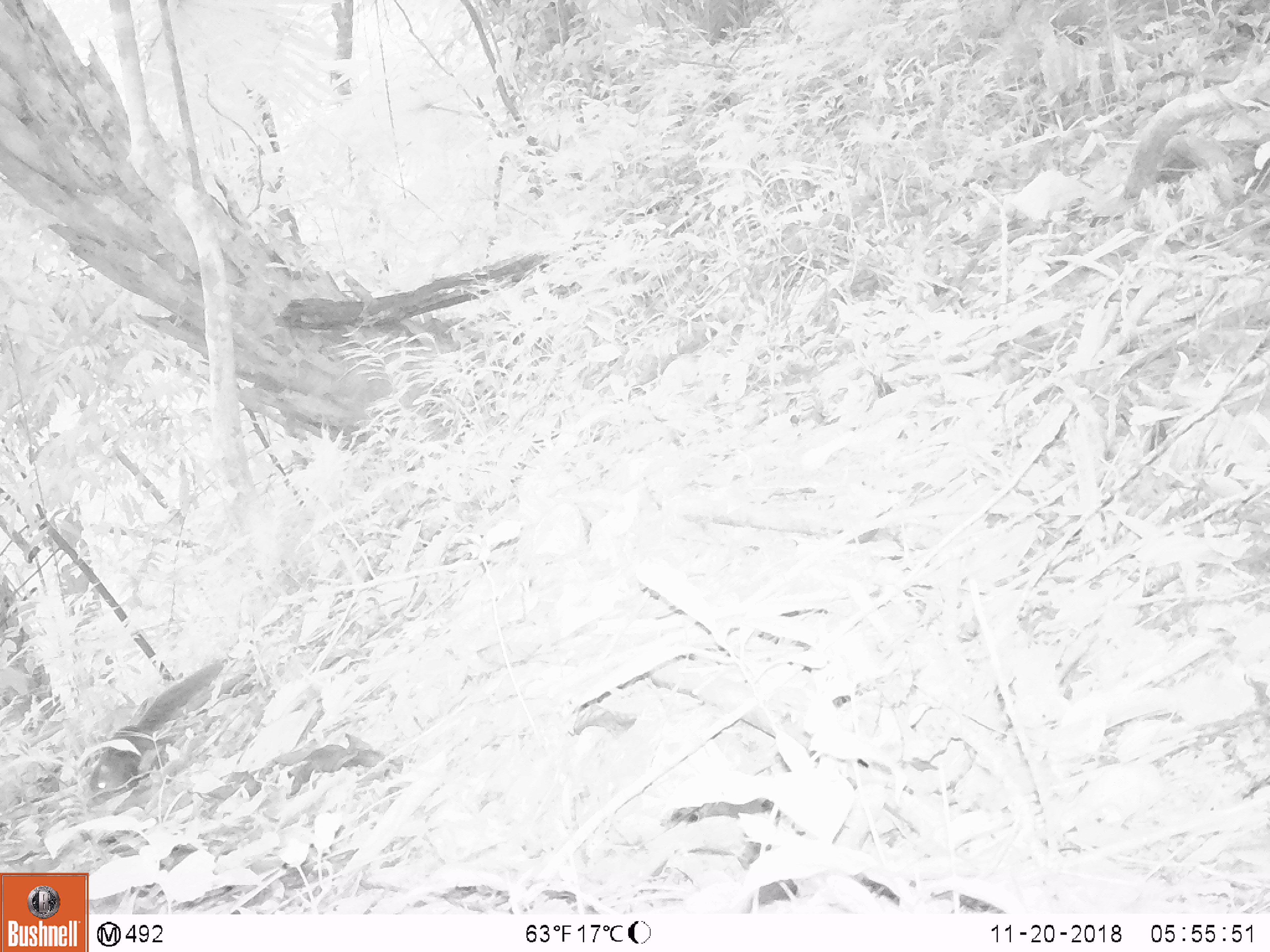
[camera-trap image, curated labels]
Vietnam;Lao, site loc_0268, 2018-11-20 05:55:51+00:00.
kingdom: Animalia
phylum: Chordata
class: Mammalia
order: Rodentia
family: Sciuridae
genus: Dremomys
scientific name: Dremomys rufigenis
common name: red-cheeked squirrel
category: red cheeked squirrel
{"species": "red cheeked squirrel (red-cheeked squirrel) (Dremomys rufigenis)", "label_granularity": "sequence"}